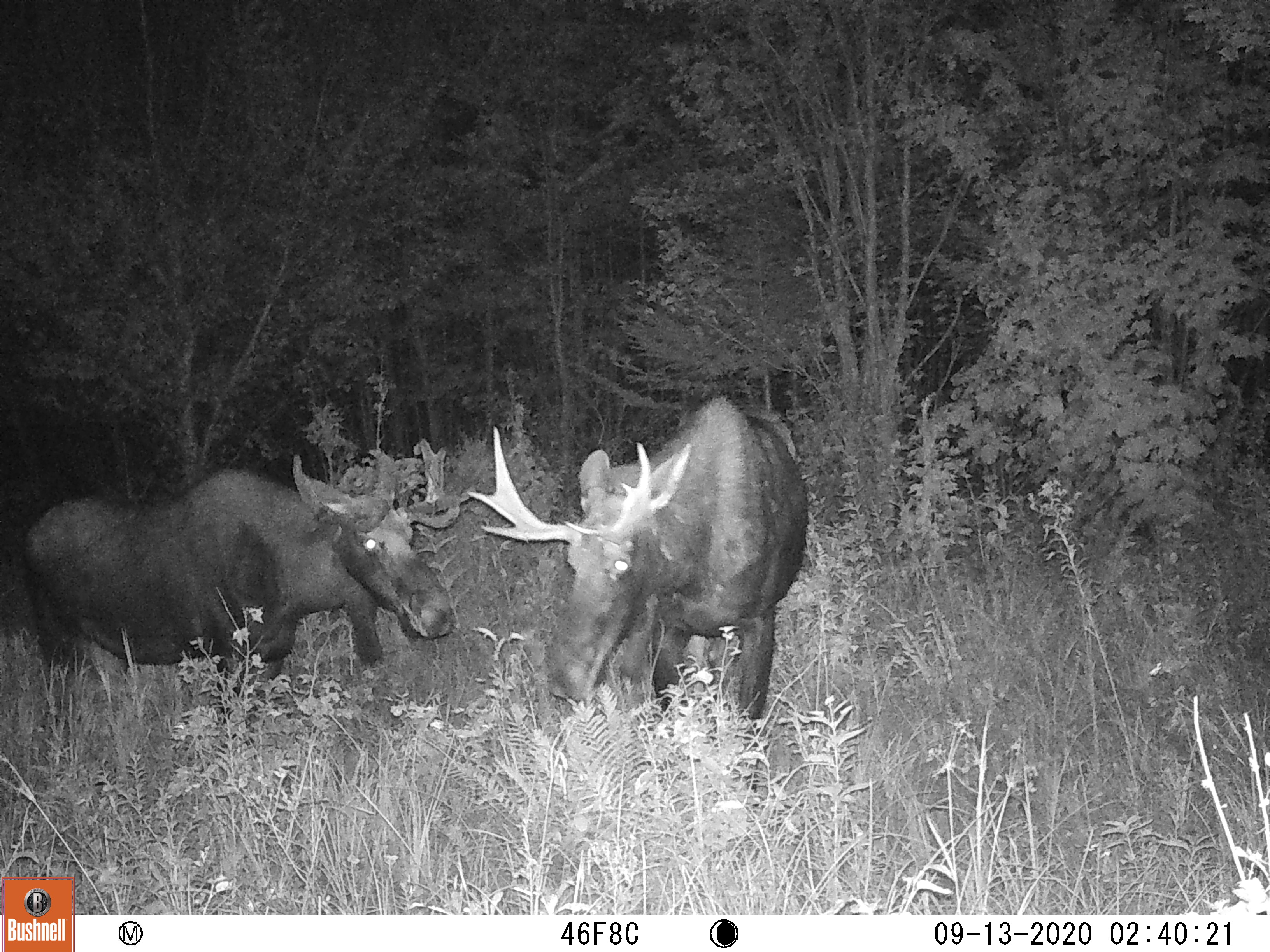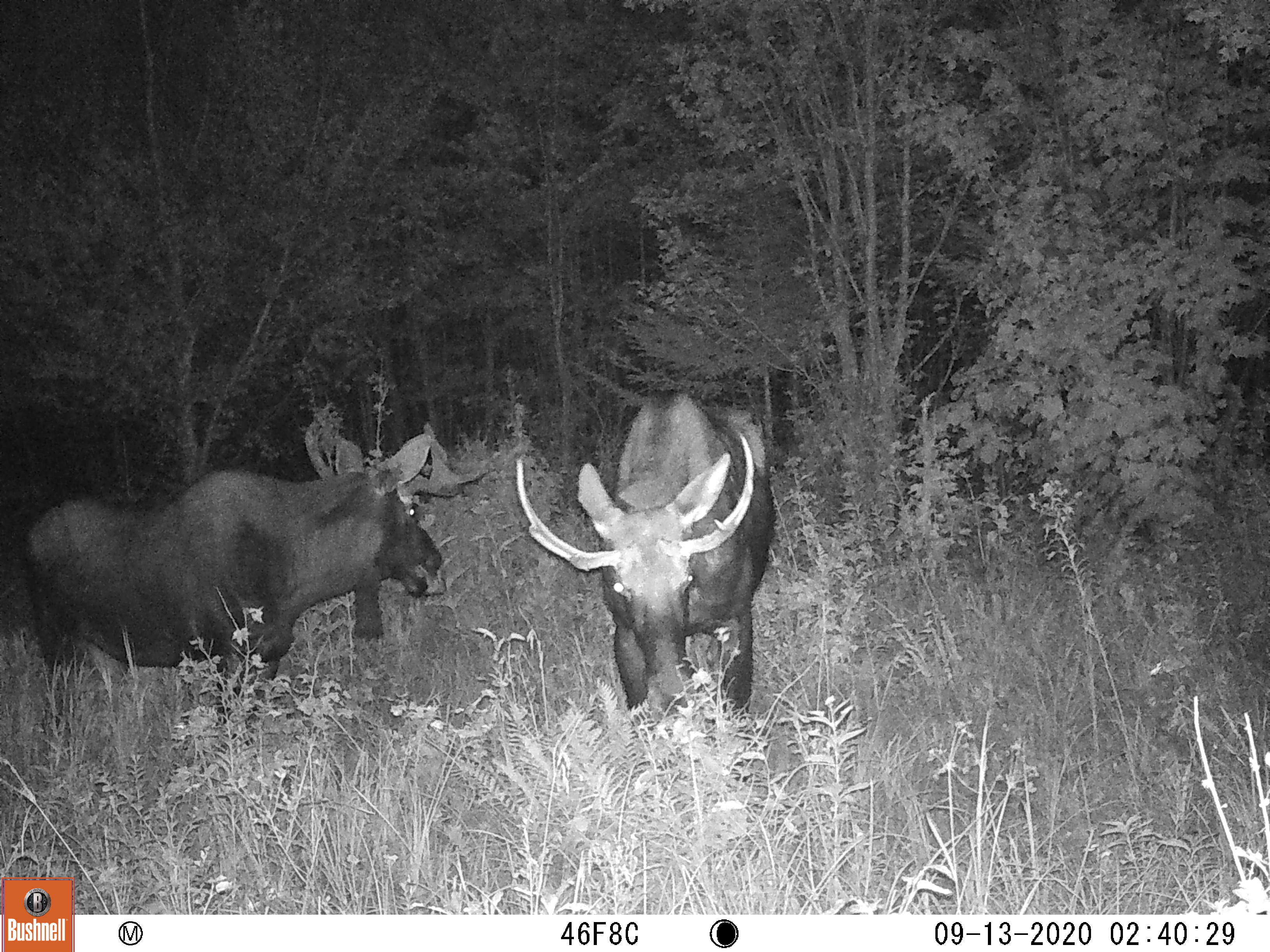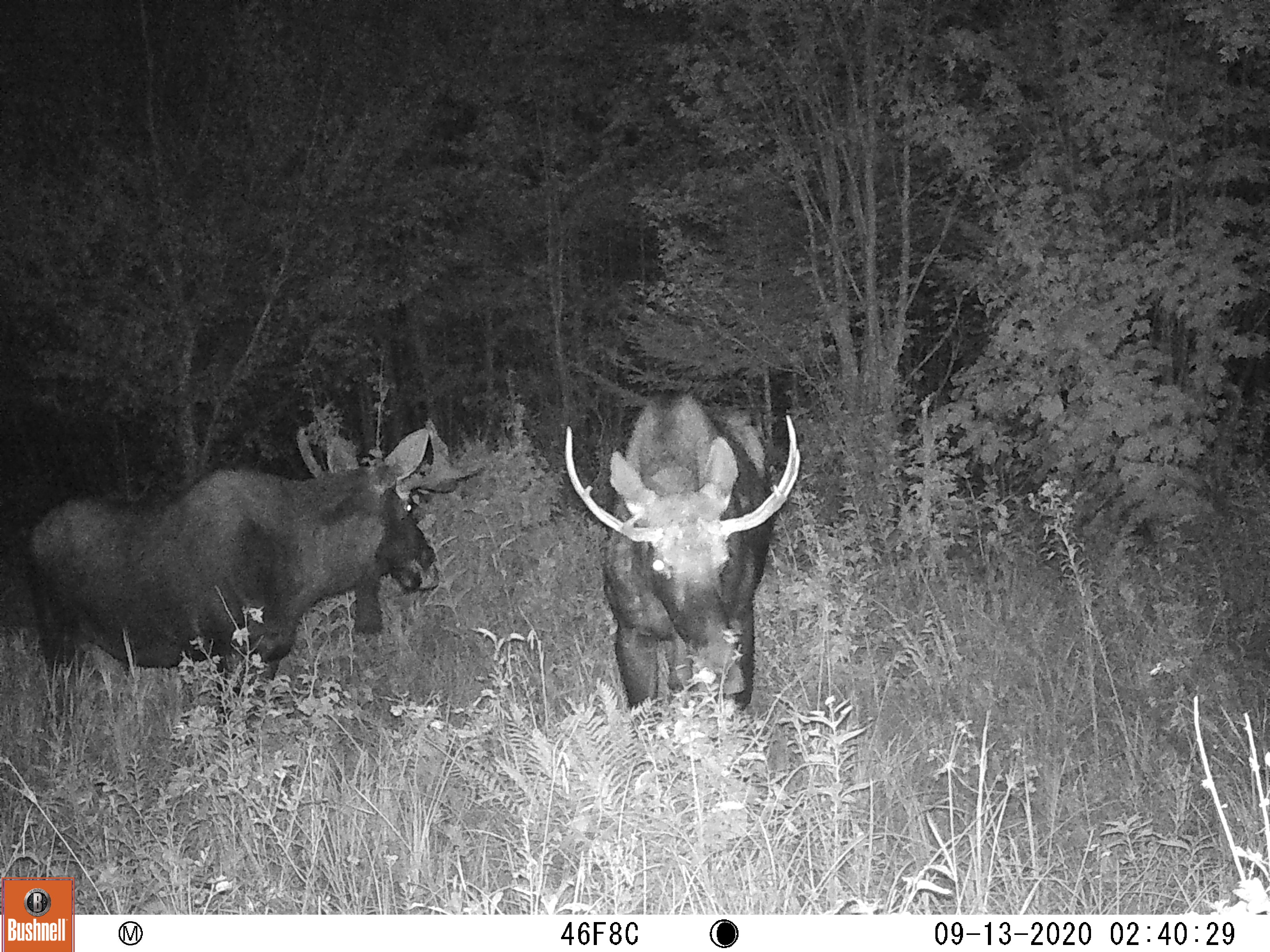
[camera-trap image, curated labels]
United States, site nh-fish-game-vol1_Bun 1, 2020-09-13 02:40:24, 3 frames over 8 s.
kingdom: Animalia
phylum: Chordata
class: Mammalia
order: Artiodactyla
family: Cervidae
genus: Alces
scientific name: Alces alces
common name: moose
Moose (Alces alces).